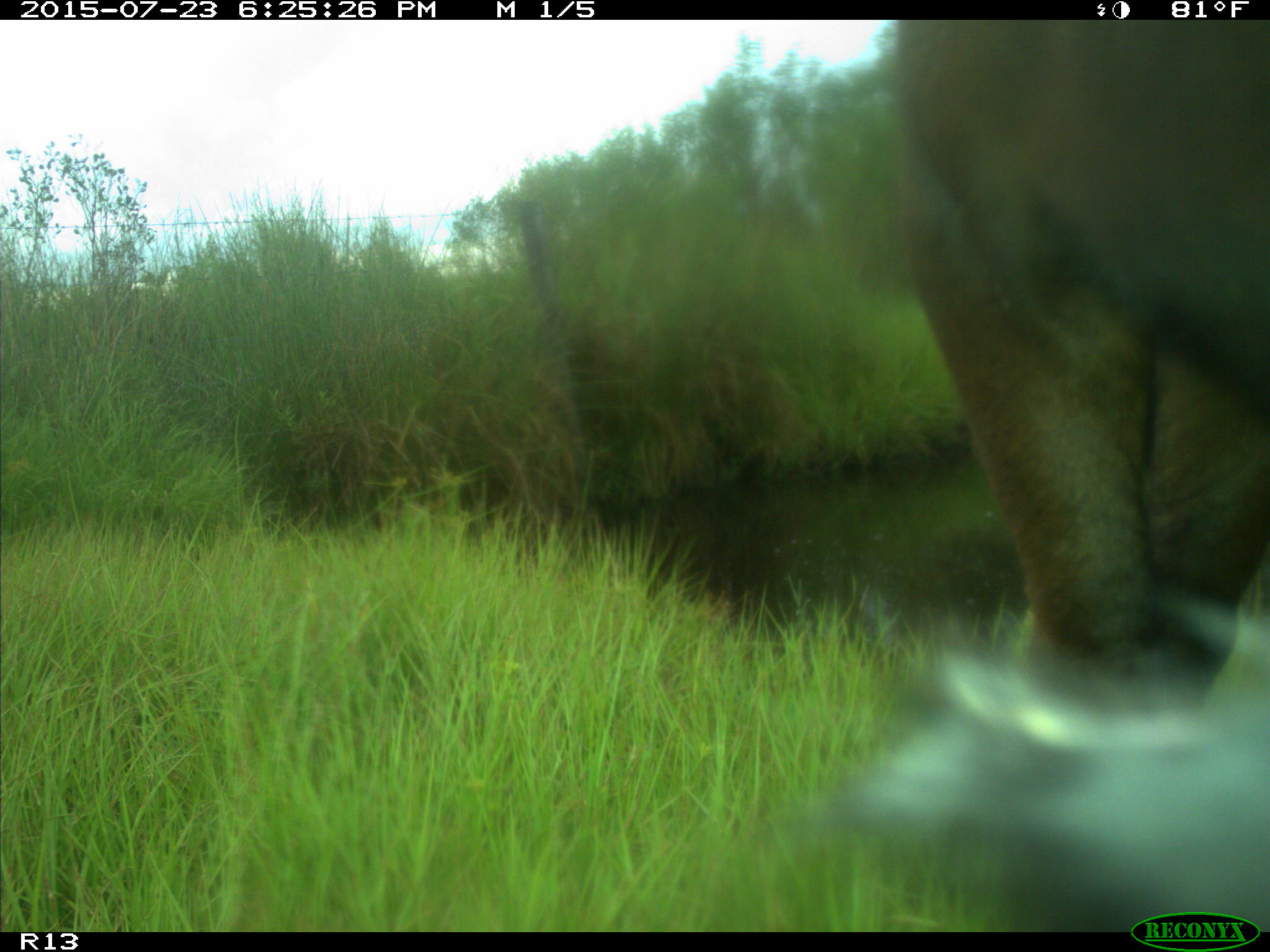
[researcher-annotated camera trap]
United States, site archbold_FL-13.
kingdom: Animalia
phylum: Chordata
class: Mammalia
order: Artiodactyla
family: Bovidae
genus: Bos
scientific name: Bos taurus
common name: domestic cow